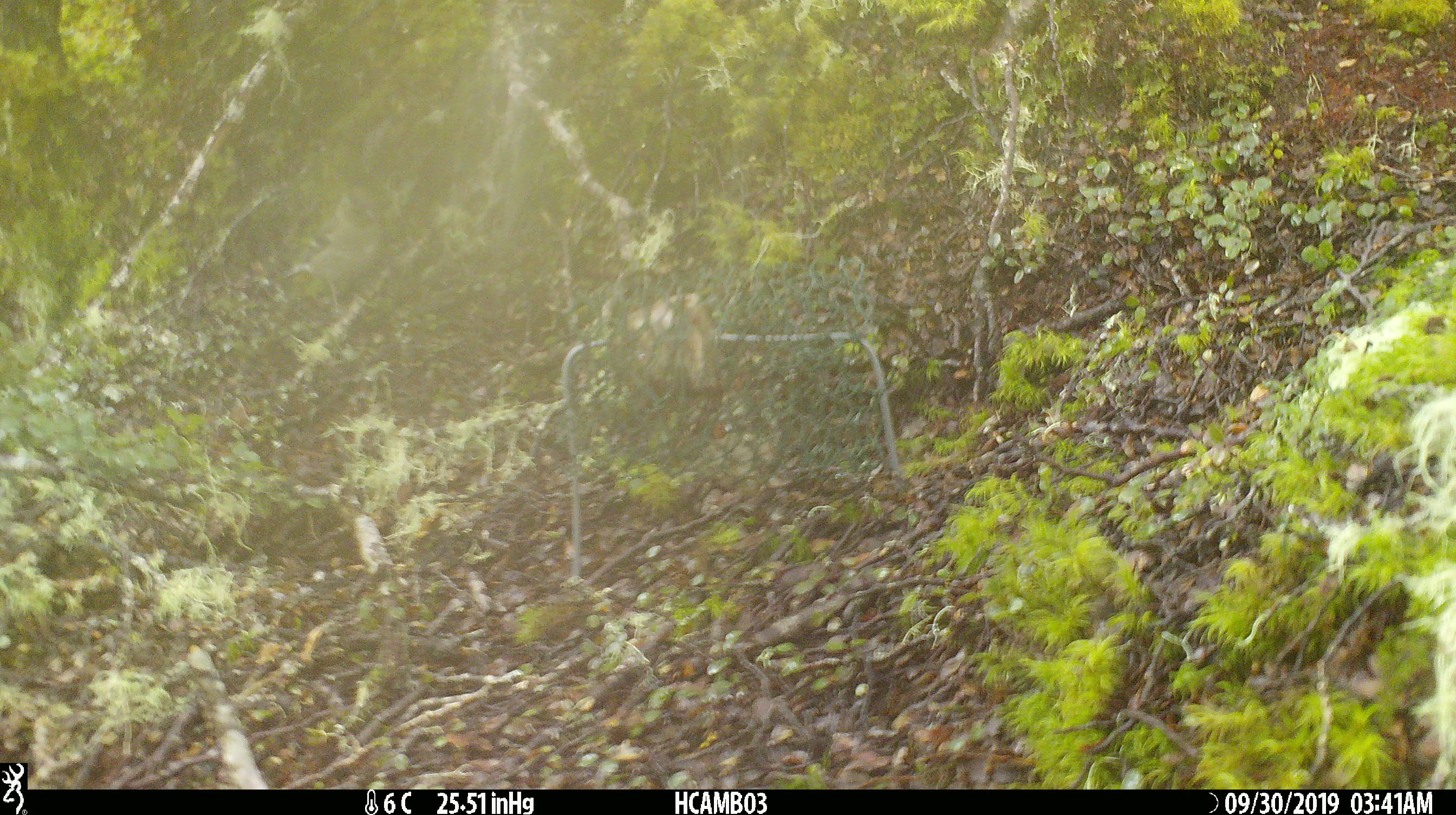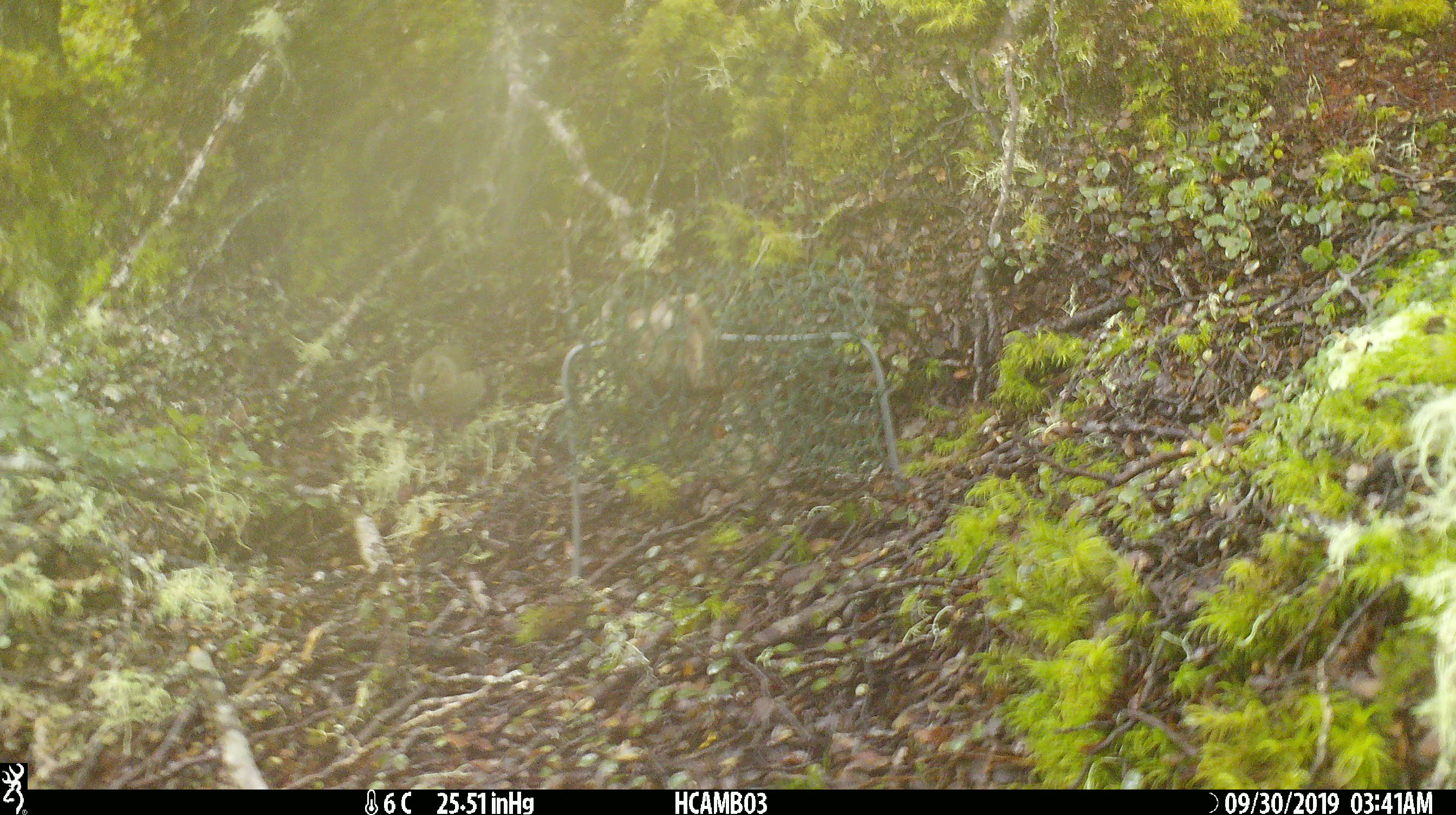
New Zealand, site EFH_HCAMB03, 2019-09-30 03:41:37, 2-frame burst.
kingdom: Animalia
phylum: Chordata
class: Aves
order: Passeriformes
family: Fringillidae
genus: Fringilla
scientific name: Fringilla coelebs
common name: common chaffinch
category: chaffinch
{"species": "chaffinch (common chaffinch) (Fringilla coelebs)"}